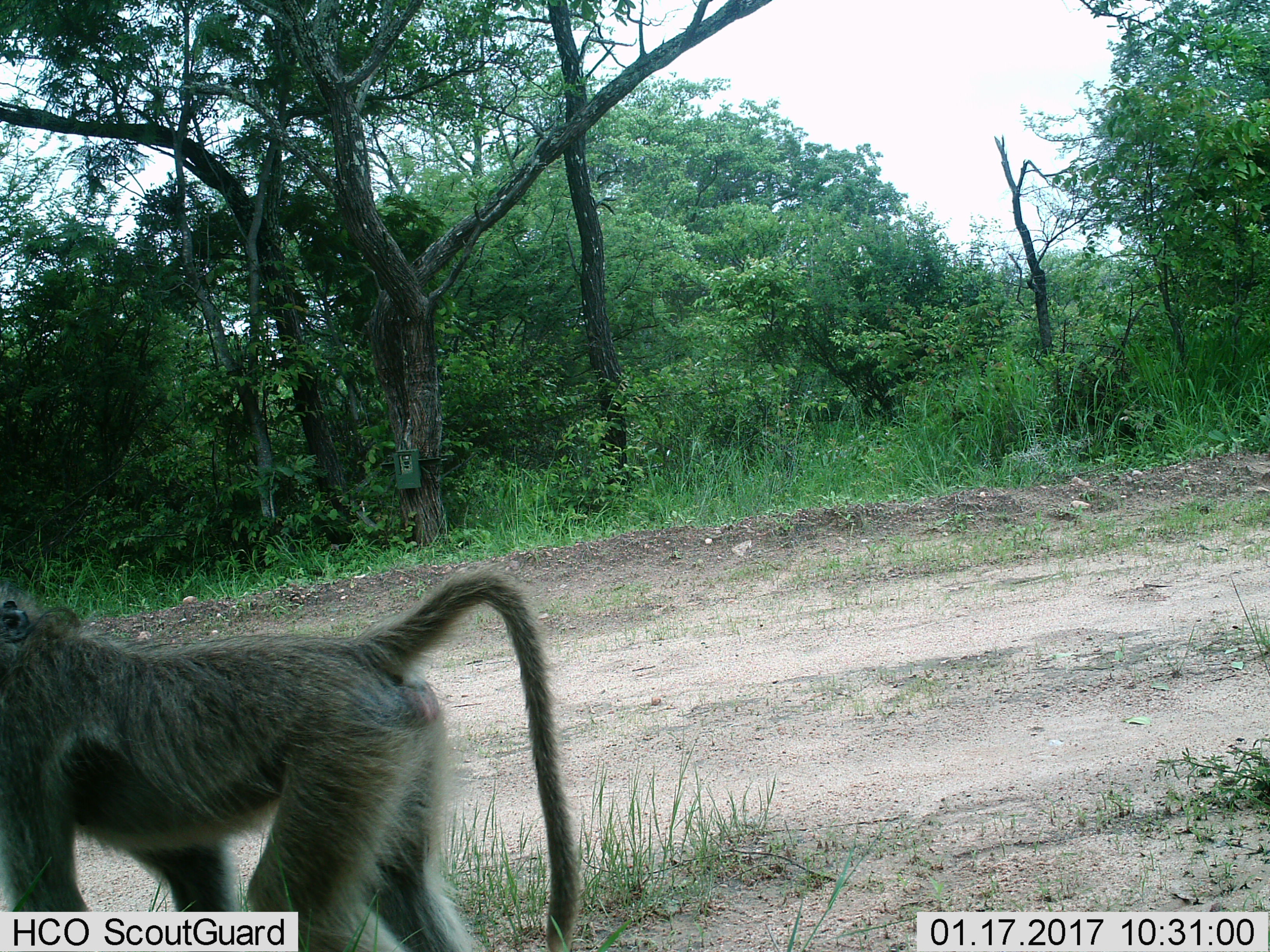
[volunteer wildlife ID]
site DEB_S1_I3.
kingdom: Animalia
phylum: Chordata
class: Mammalia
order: Primates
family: Cercopithecidae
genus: Papio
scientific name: Papio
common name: baboon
Baboon (Papio), count 1. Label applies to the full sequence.